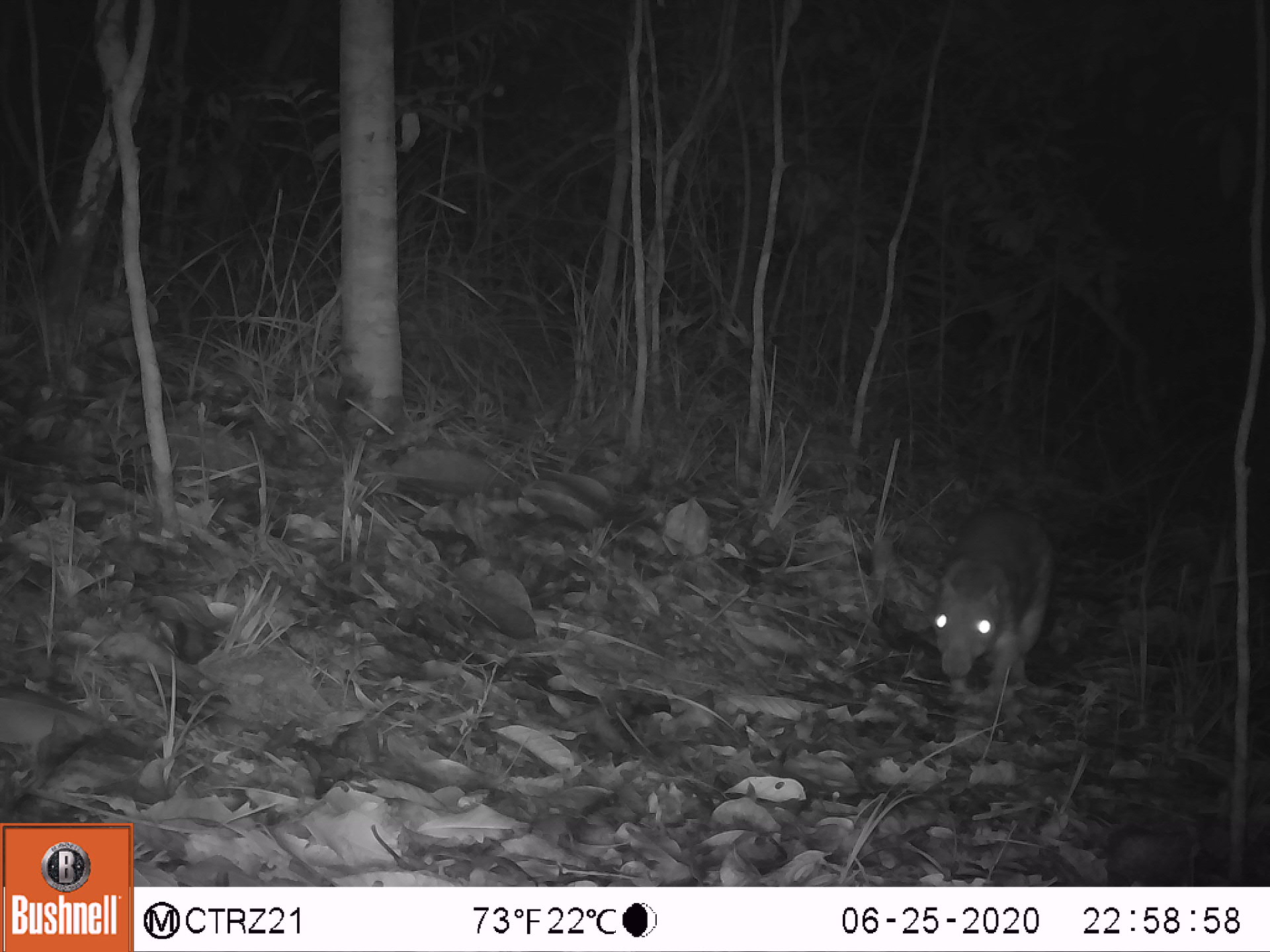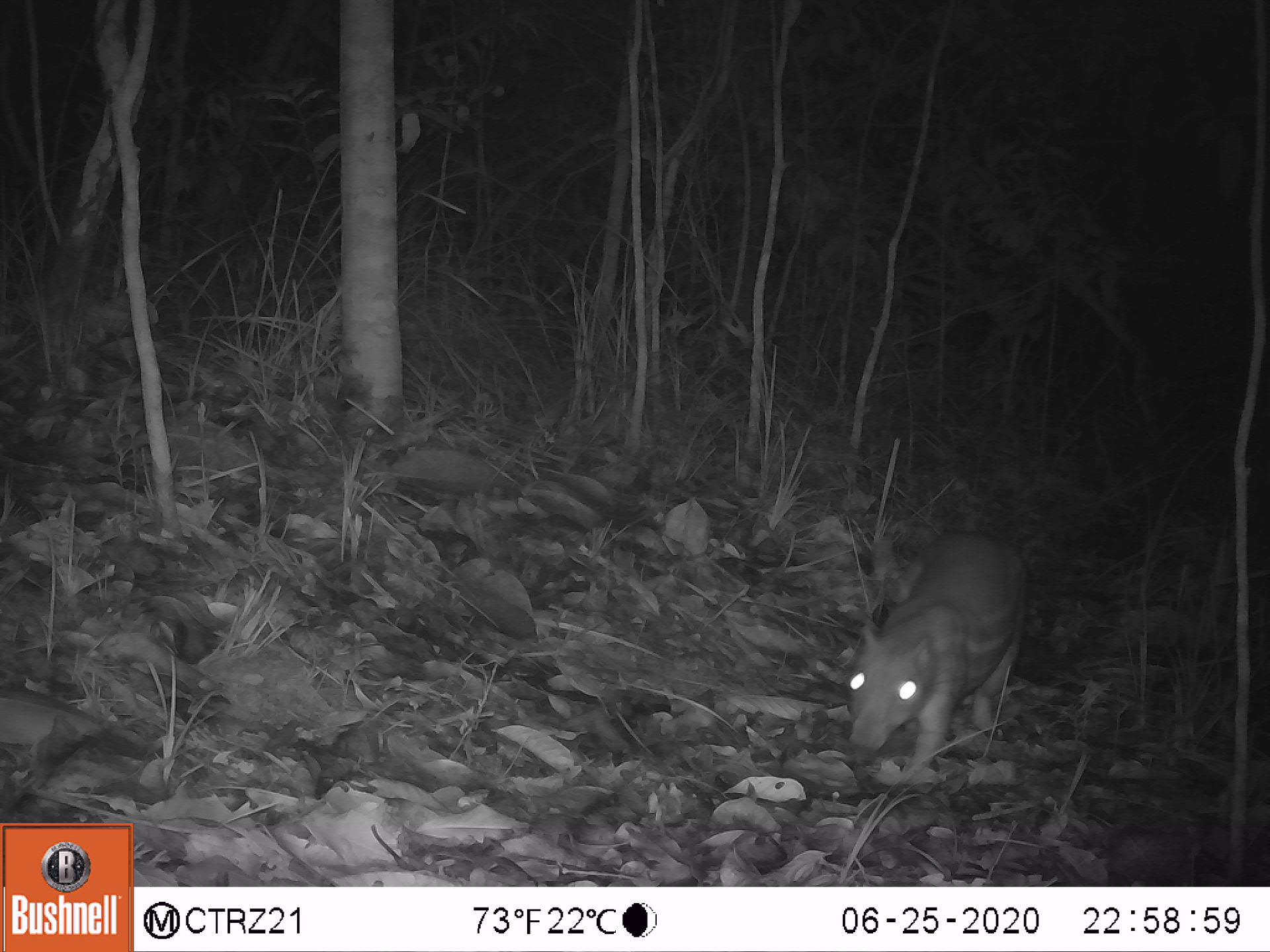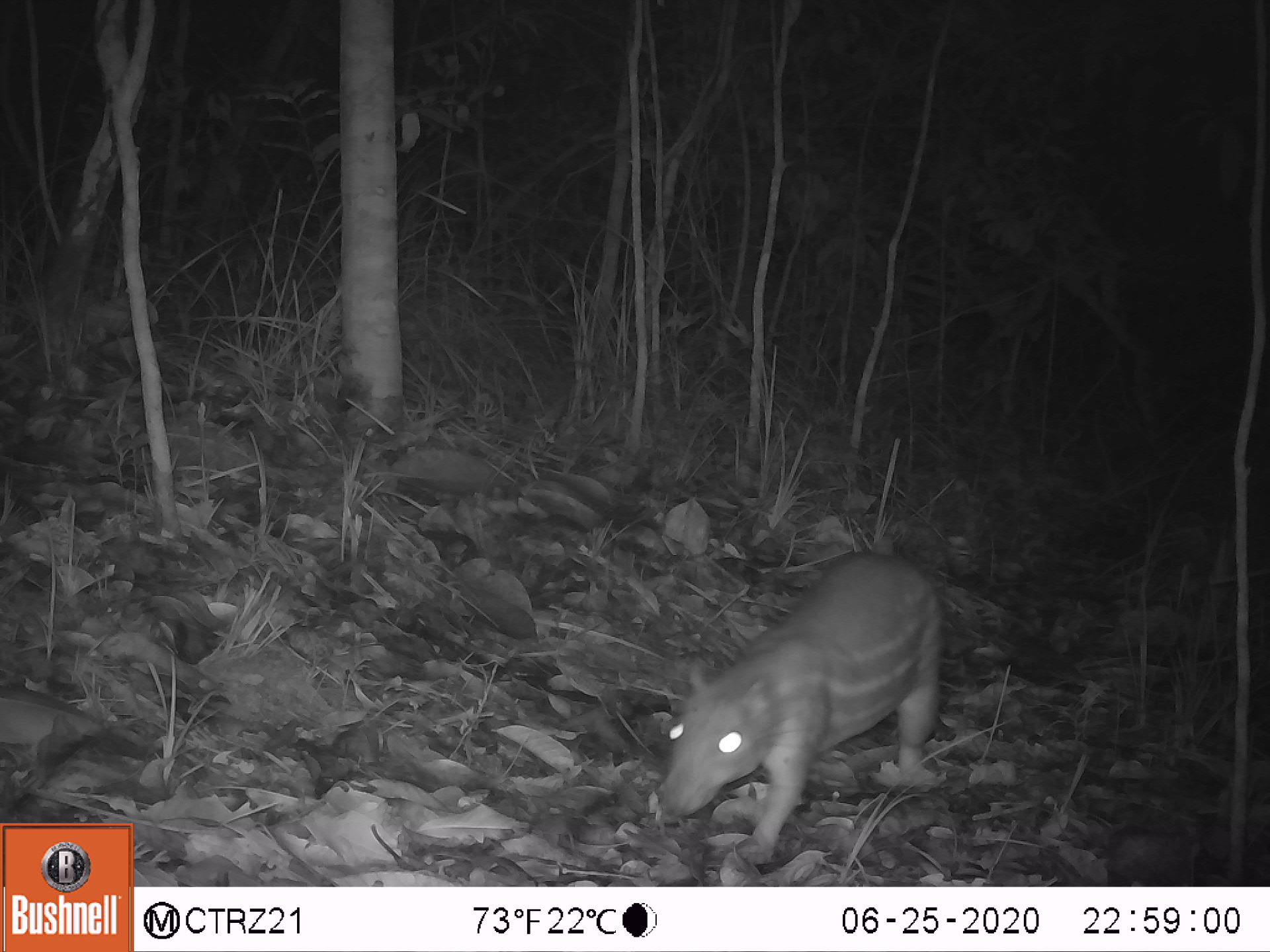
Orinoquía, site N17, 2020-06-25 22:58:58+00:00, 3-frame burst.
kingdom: Animalia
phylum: Chordata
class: Mammalia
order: Rodentia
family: Cuniculidae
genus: Cuniculus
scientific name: Cuniculus paca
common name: spotted paca